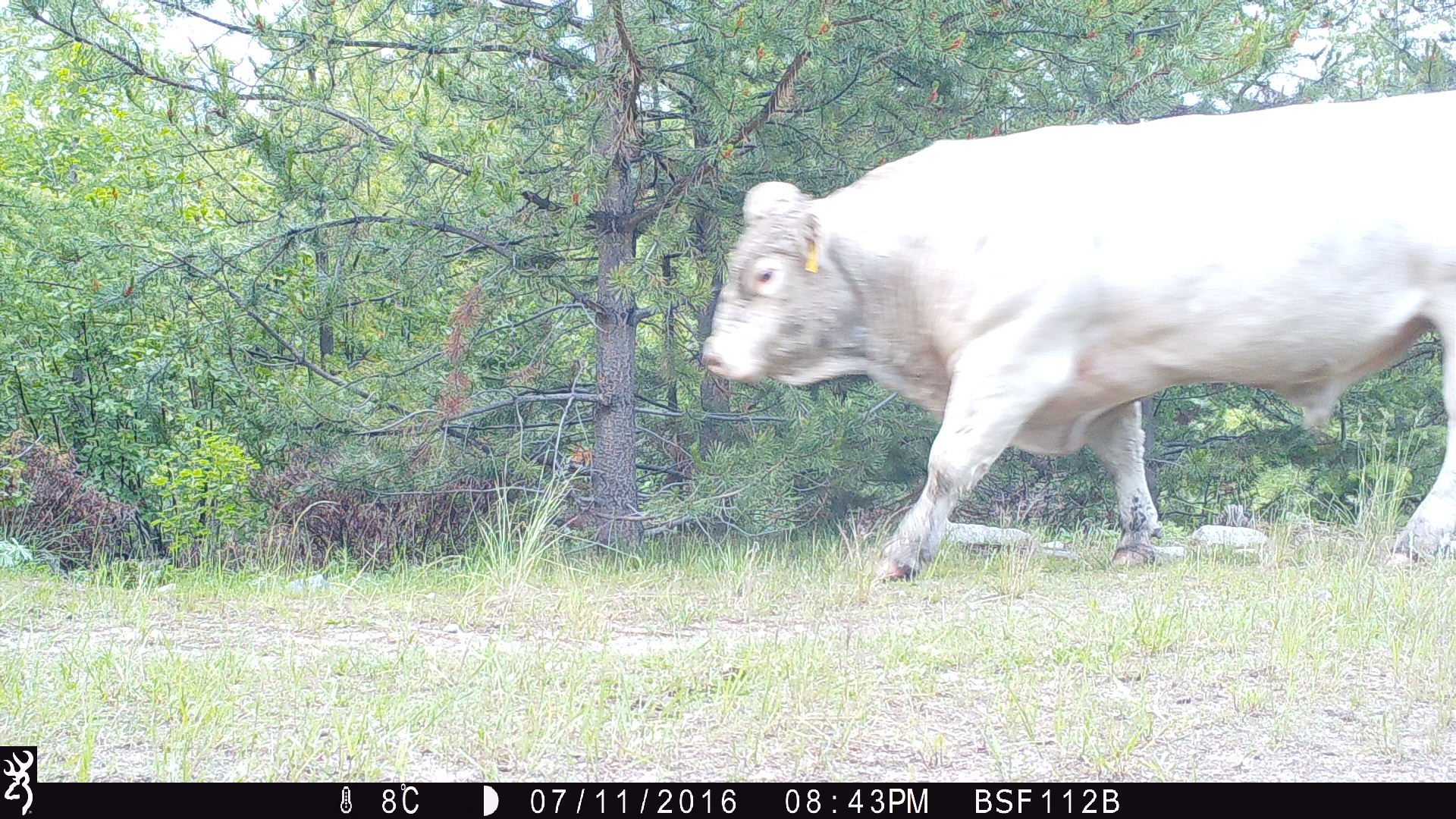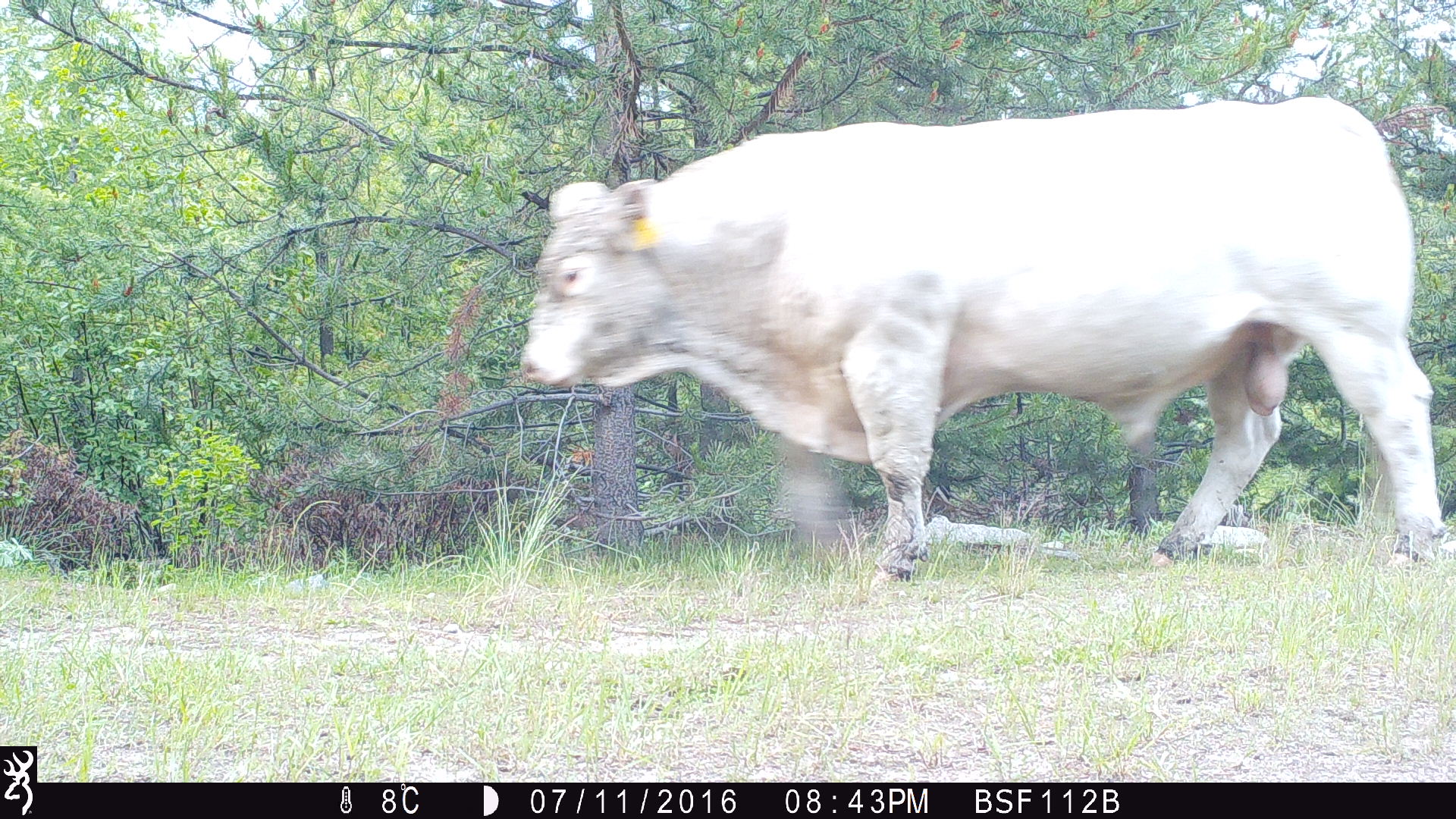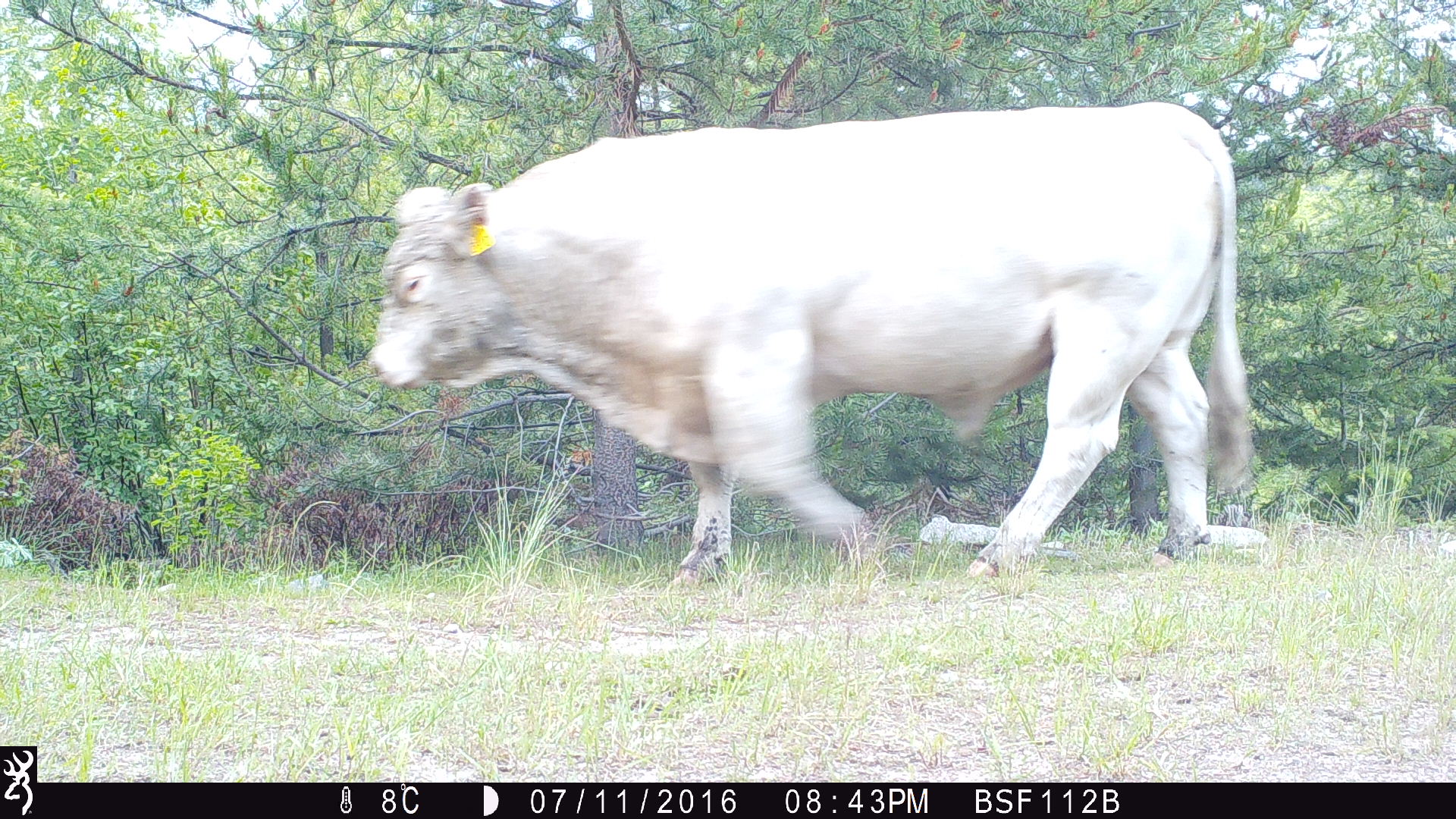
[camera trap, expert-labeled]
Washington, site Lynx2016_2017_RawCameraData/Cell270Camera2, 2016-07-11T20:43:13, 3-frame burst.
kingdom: Animalia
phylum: Chordata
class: Mammalia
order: Artiodactyla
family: Bovidae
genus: Bos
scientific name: Bos taurus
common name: domestic cattle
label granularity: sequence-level